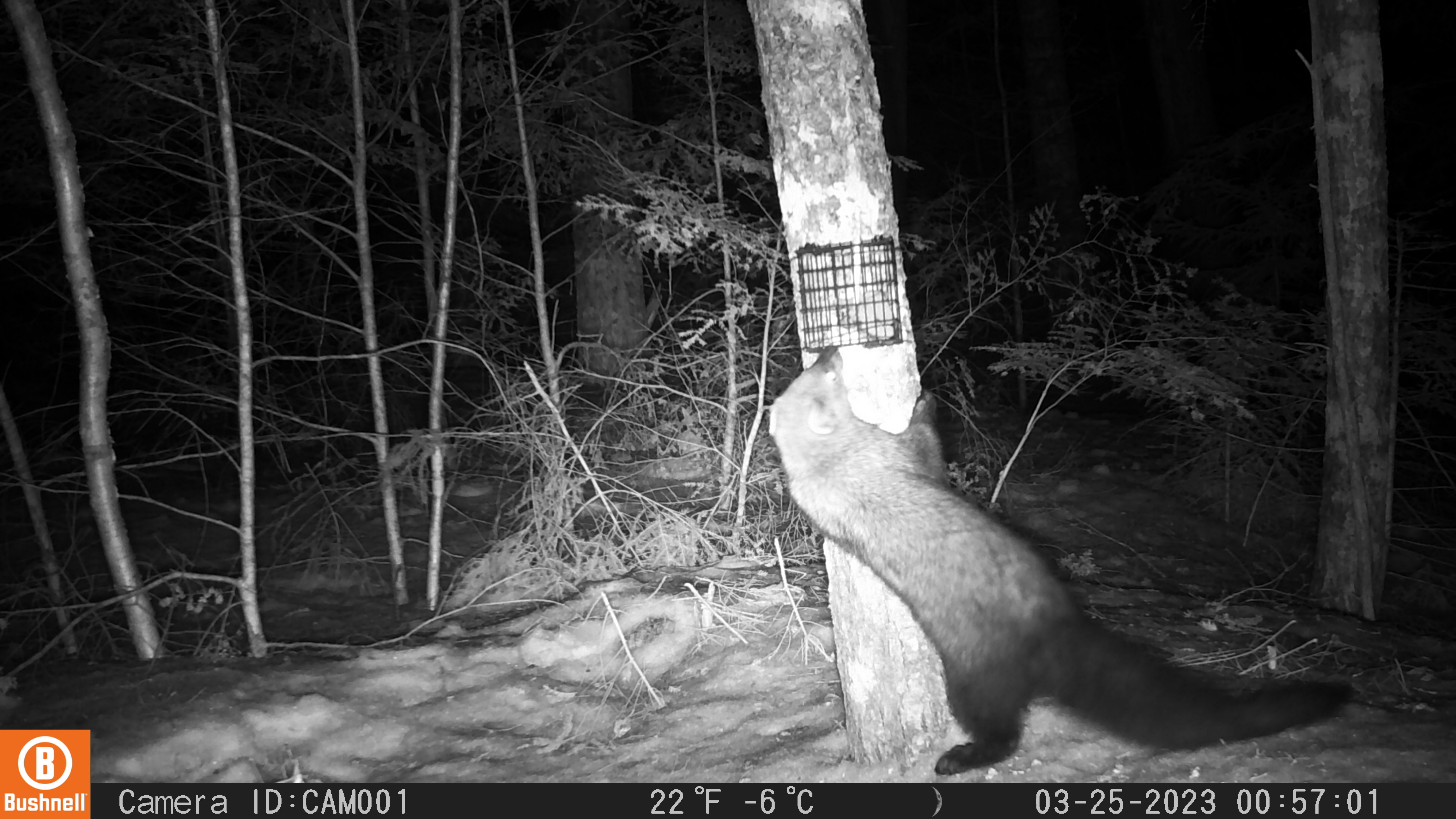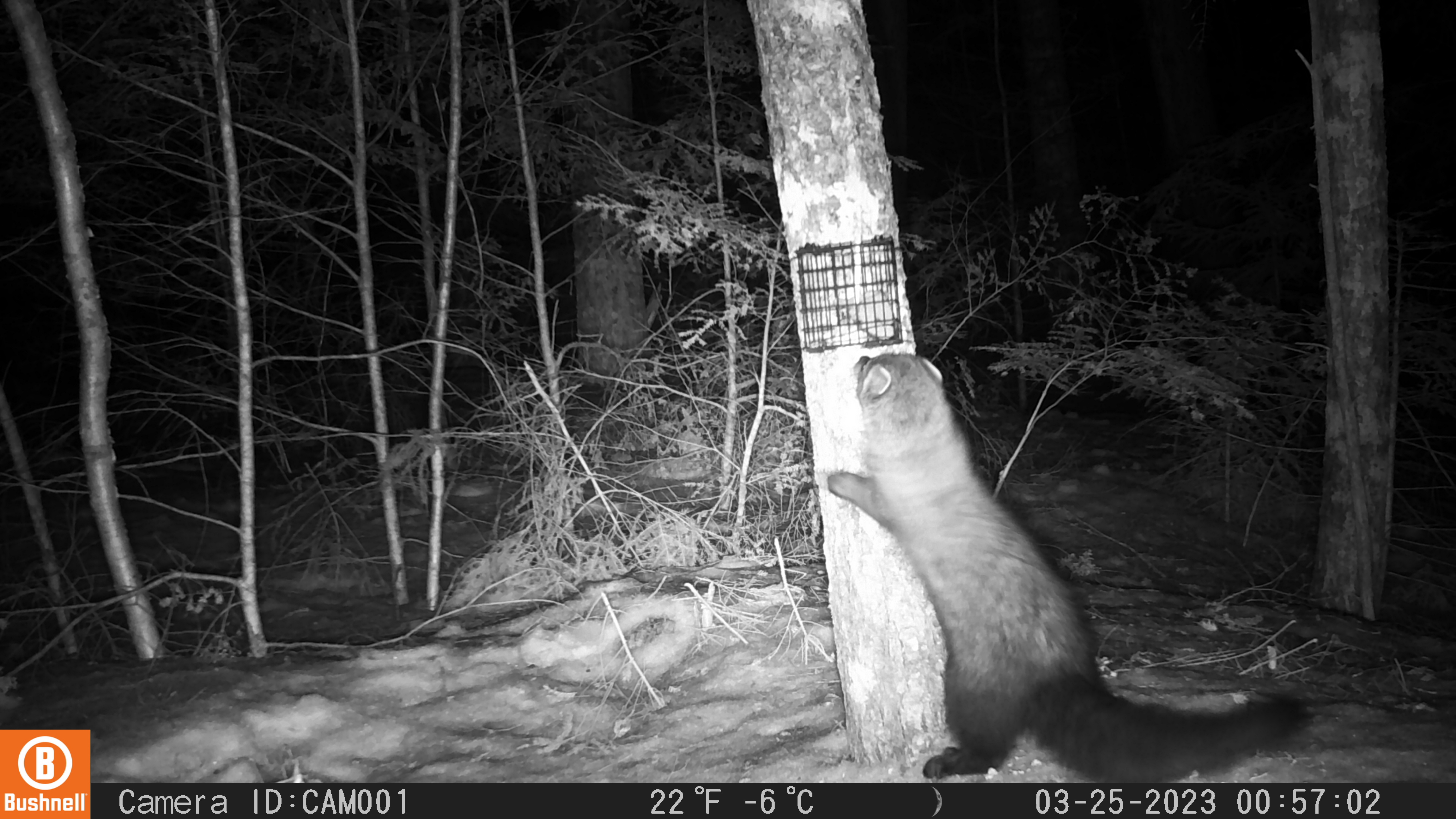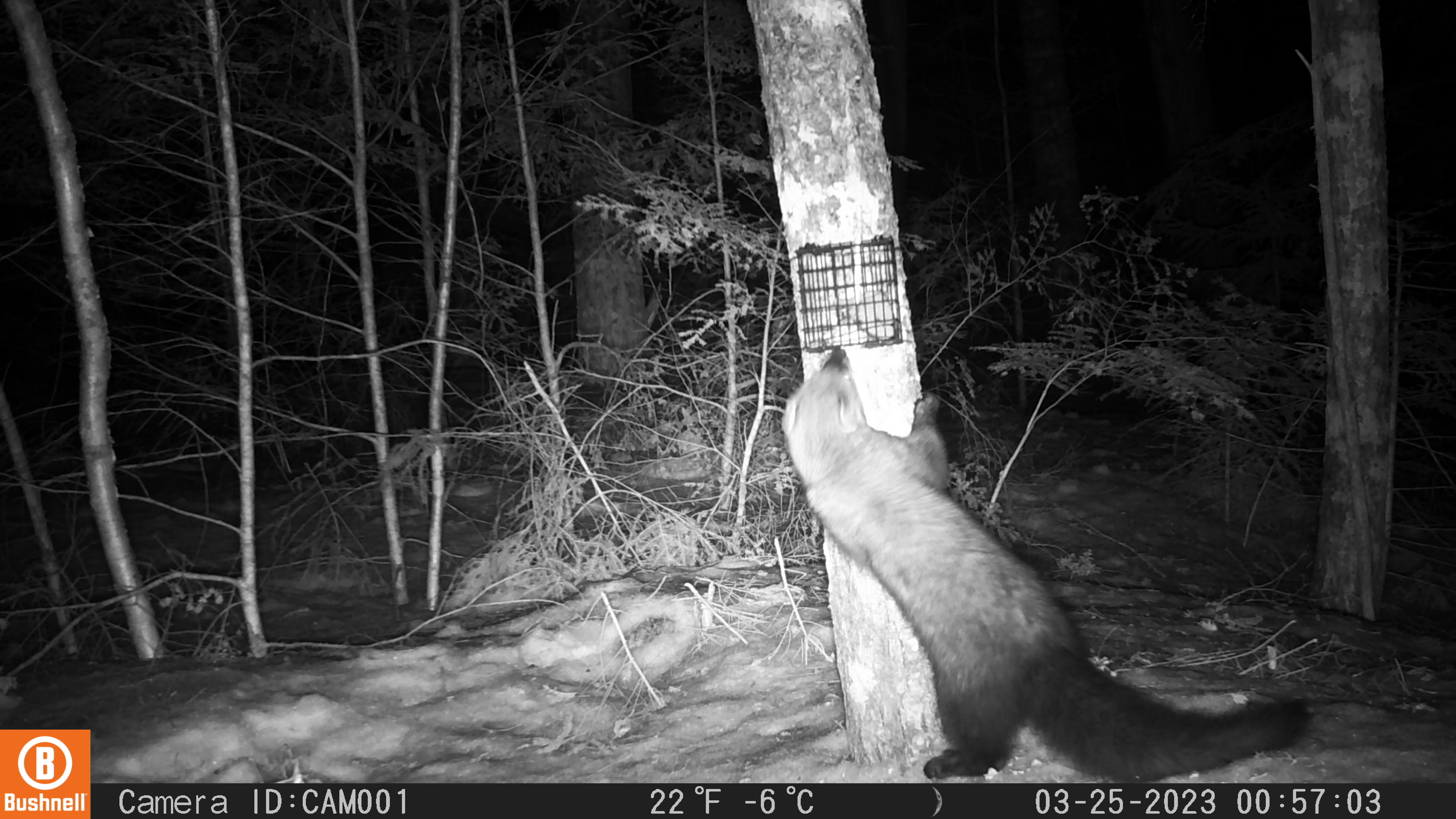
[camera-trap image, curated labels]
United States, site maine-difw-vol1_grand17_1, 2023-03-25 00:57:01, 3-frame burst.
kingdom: Animalia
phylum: Chordata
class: Mammalia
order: Carnivora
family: Mustelidae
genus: Pekania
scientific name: Pekania pennanti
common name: fisher